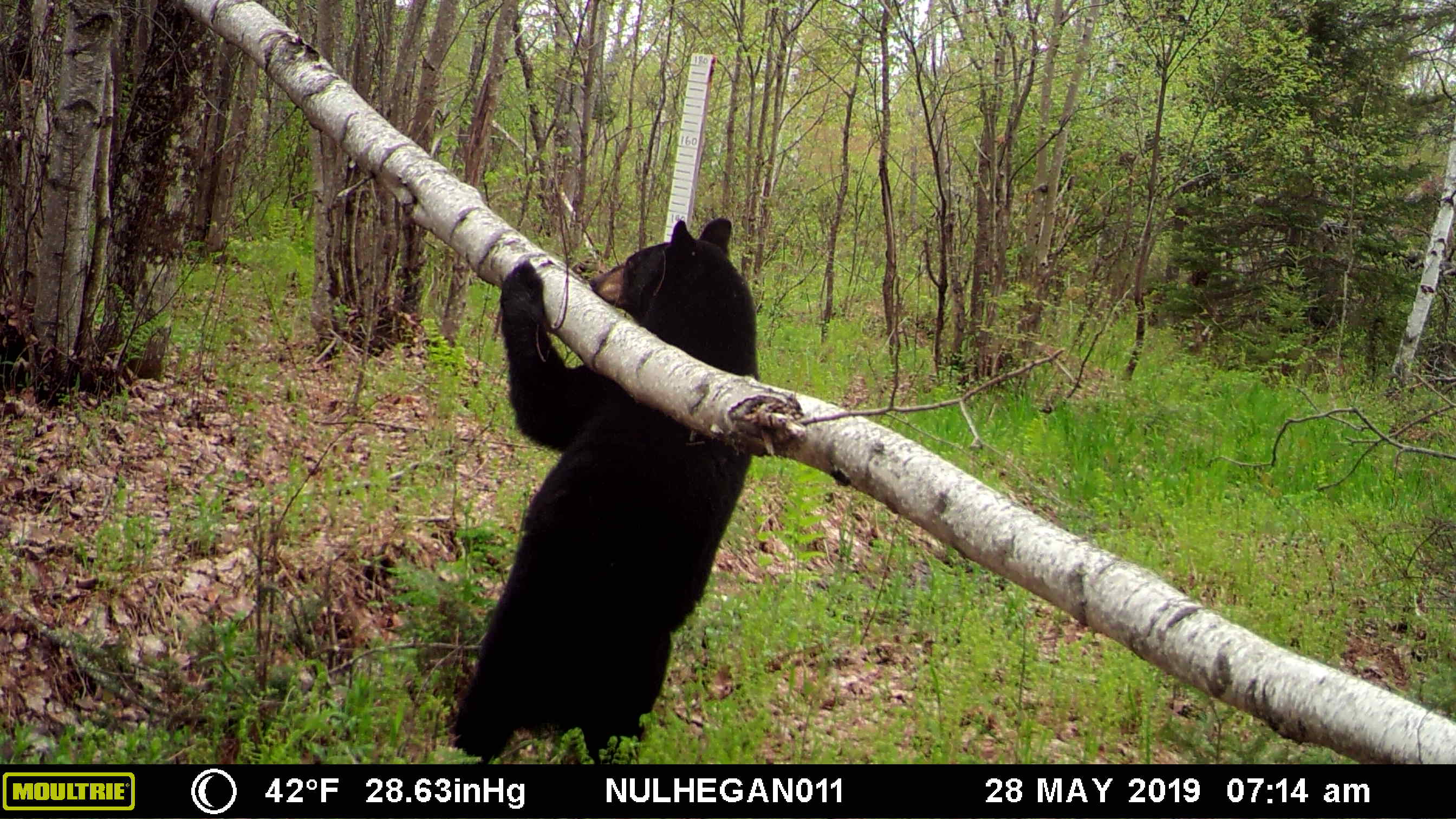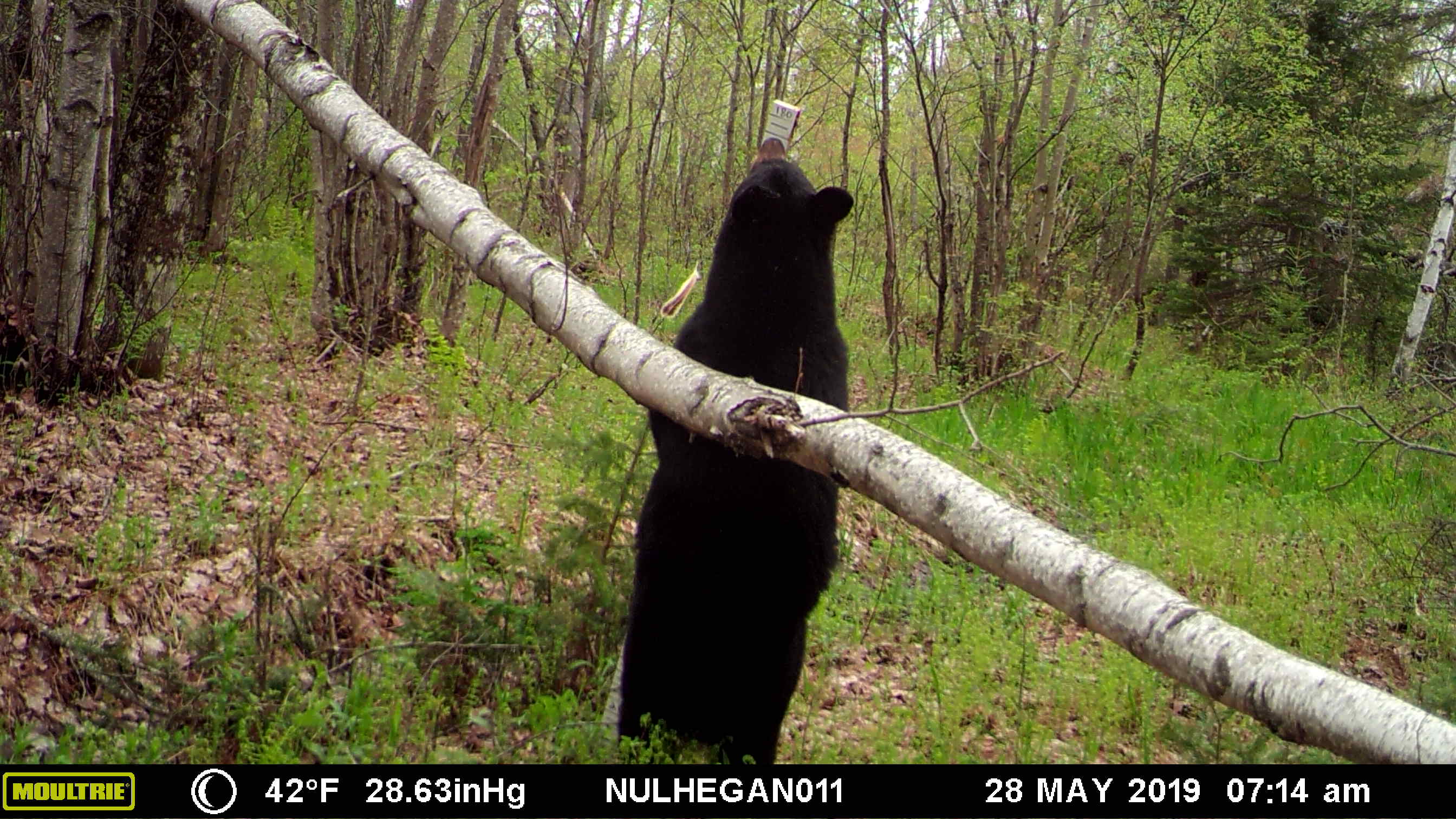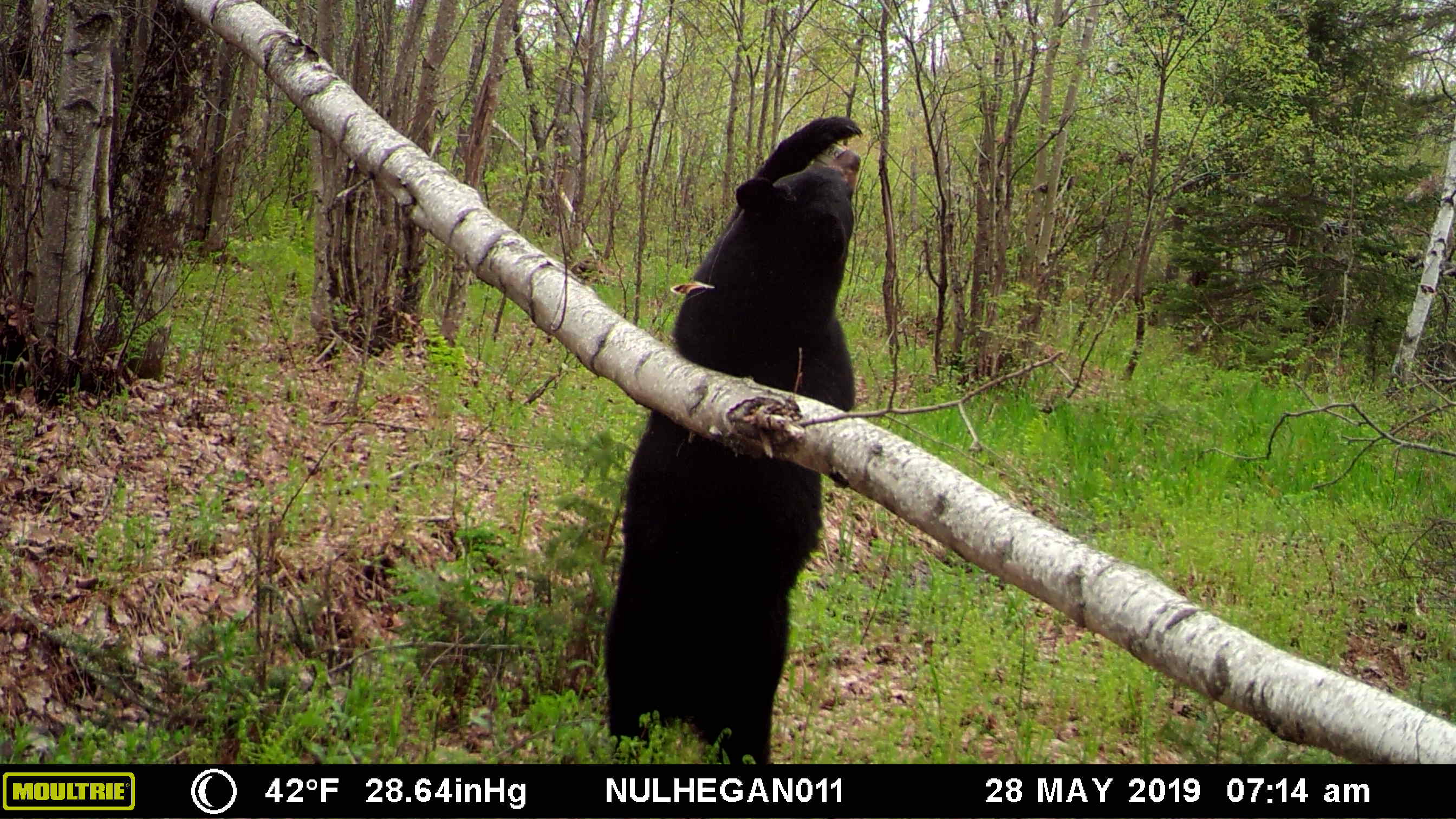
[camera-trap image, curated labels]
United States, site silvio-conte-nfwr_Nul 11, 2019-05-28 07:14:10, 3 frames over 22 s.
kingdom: Animalia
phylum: Chordata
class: Mammalia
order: Carnivora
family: Ursidae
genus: Ursus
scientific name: Ursus americanus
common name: black bear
Black bear (Ursus americanus).